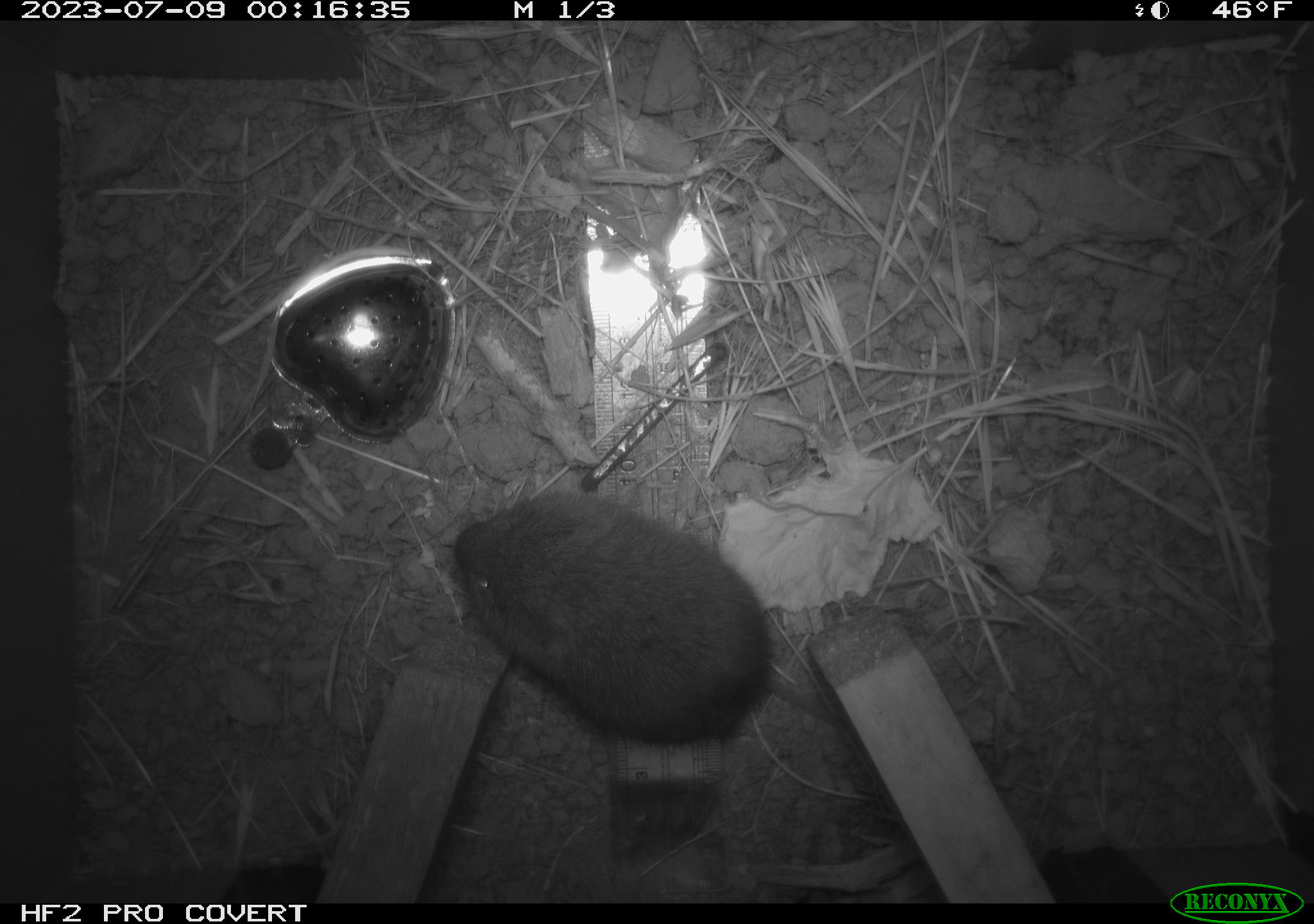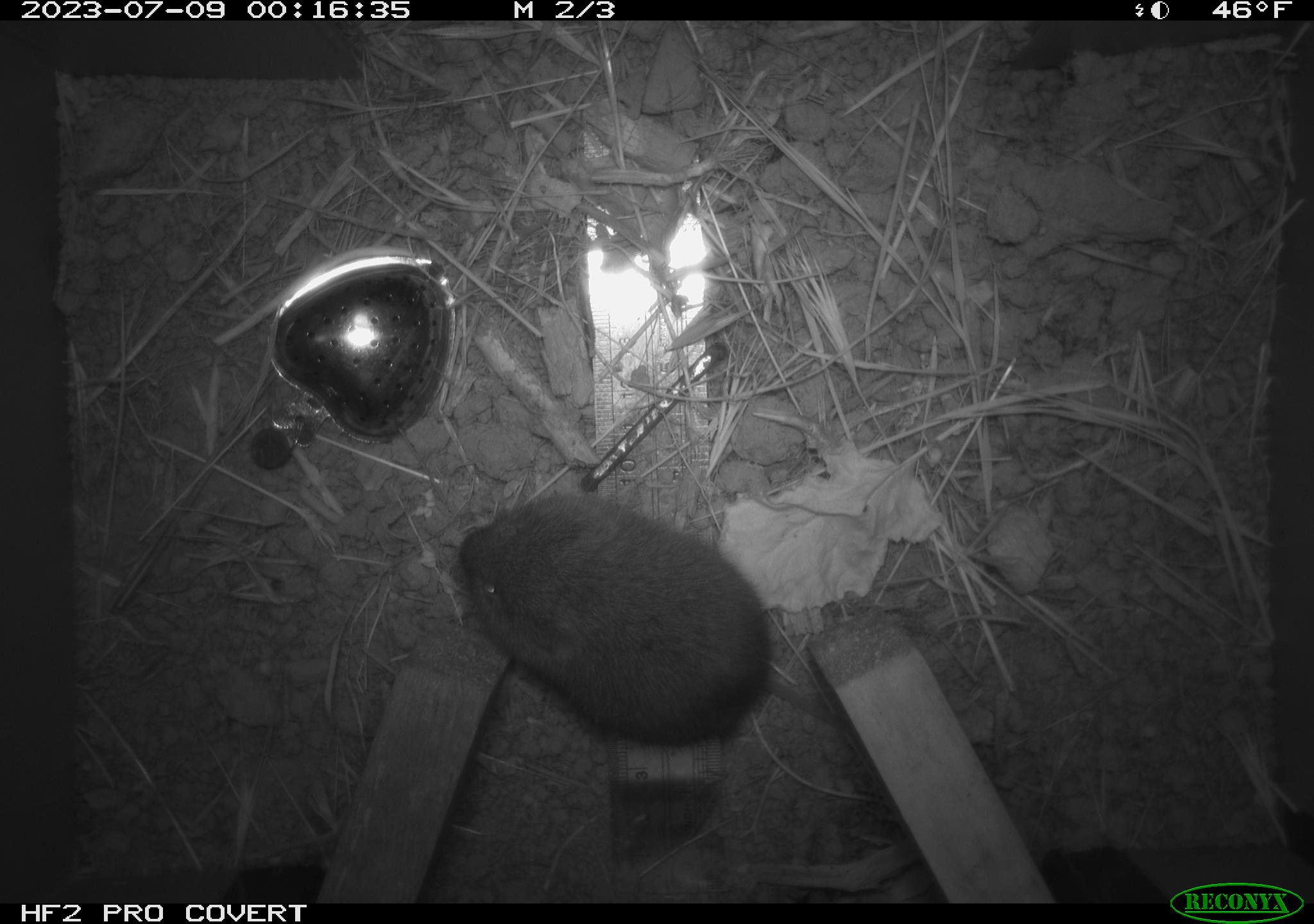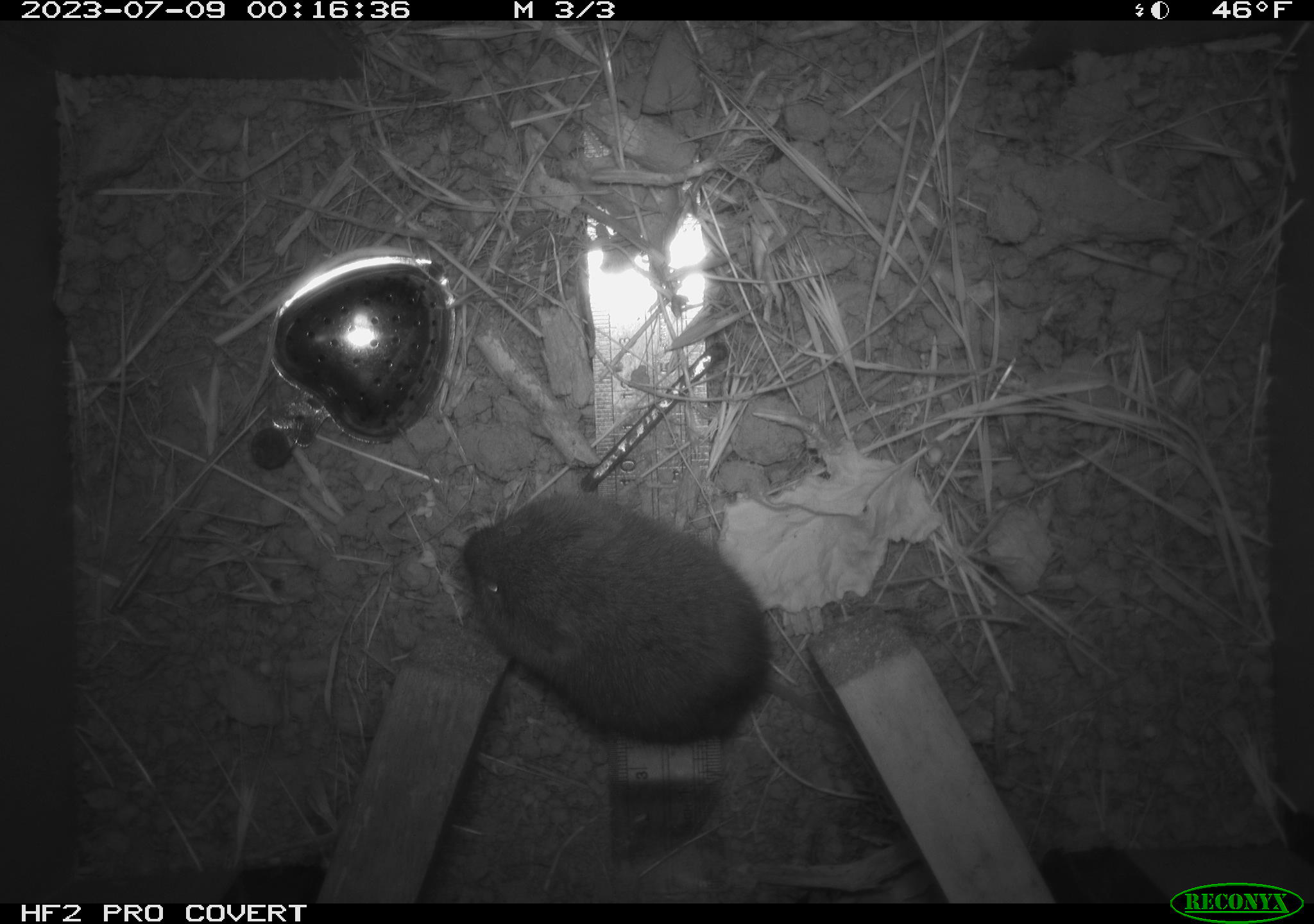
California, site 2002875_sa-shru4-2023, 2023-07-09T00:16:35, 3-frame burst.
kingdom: Animalia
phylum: Chordata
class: Mammalia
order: Rodentia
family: Cricetidae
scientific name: Arvicolinae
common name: voles, lemmings, and muskrats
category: arvicolinae subfamily